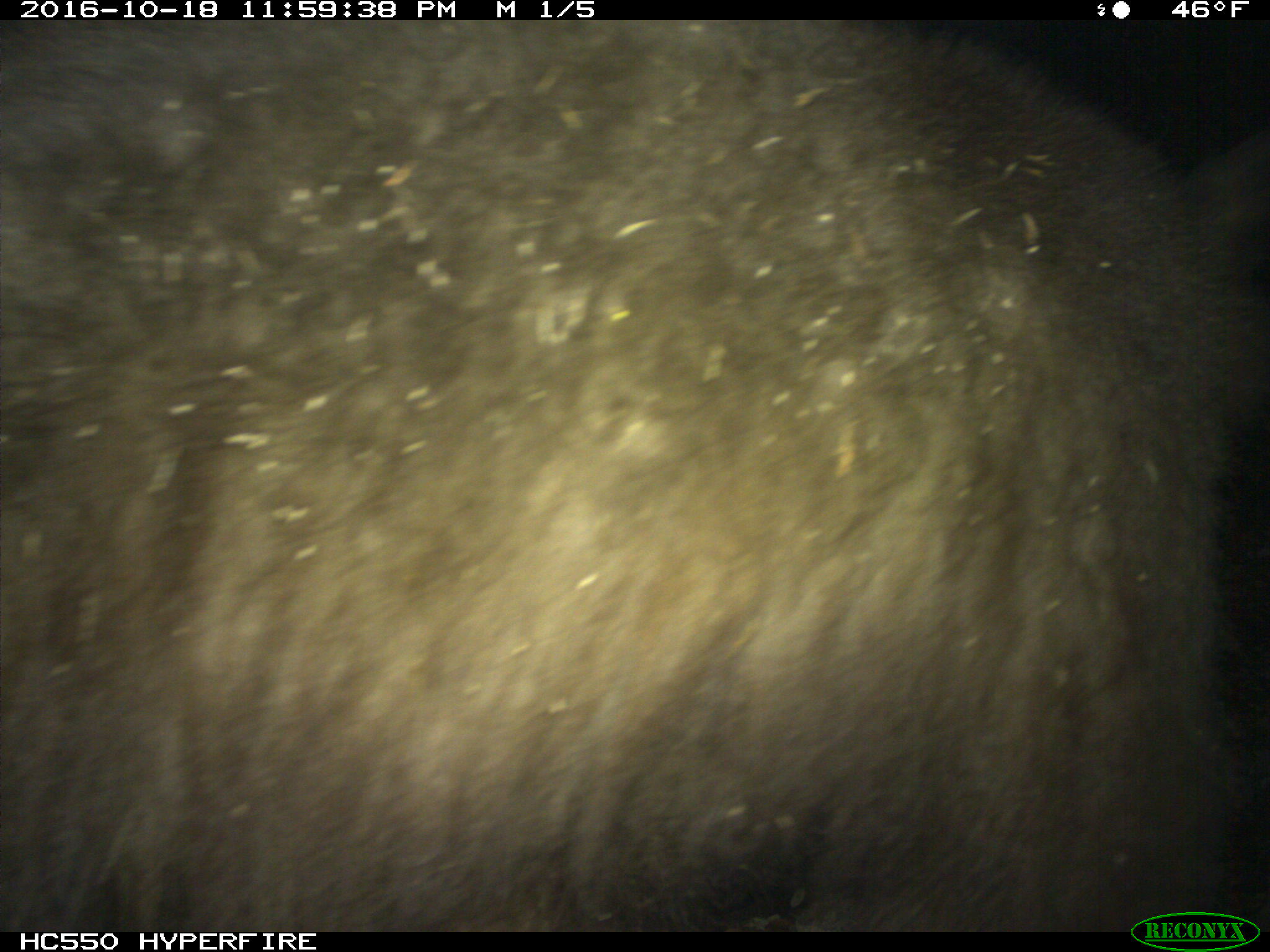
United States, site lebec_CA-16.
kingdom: Animalia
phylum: Chordata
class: Mammalia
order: Carnivora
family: Ursidae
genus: Ursus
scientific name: Ursus americanus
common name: american black bear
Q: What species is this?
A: Ursus americanus (american black bear).